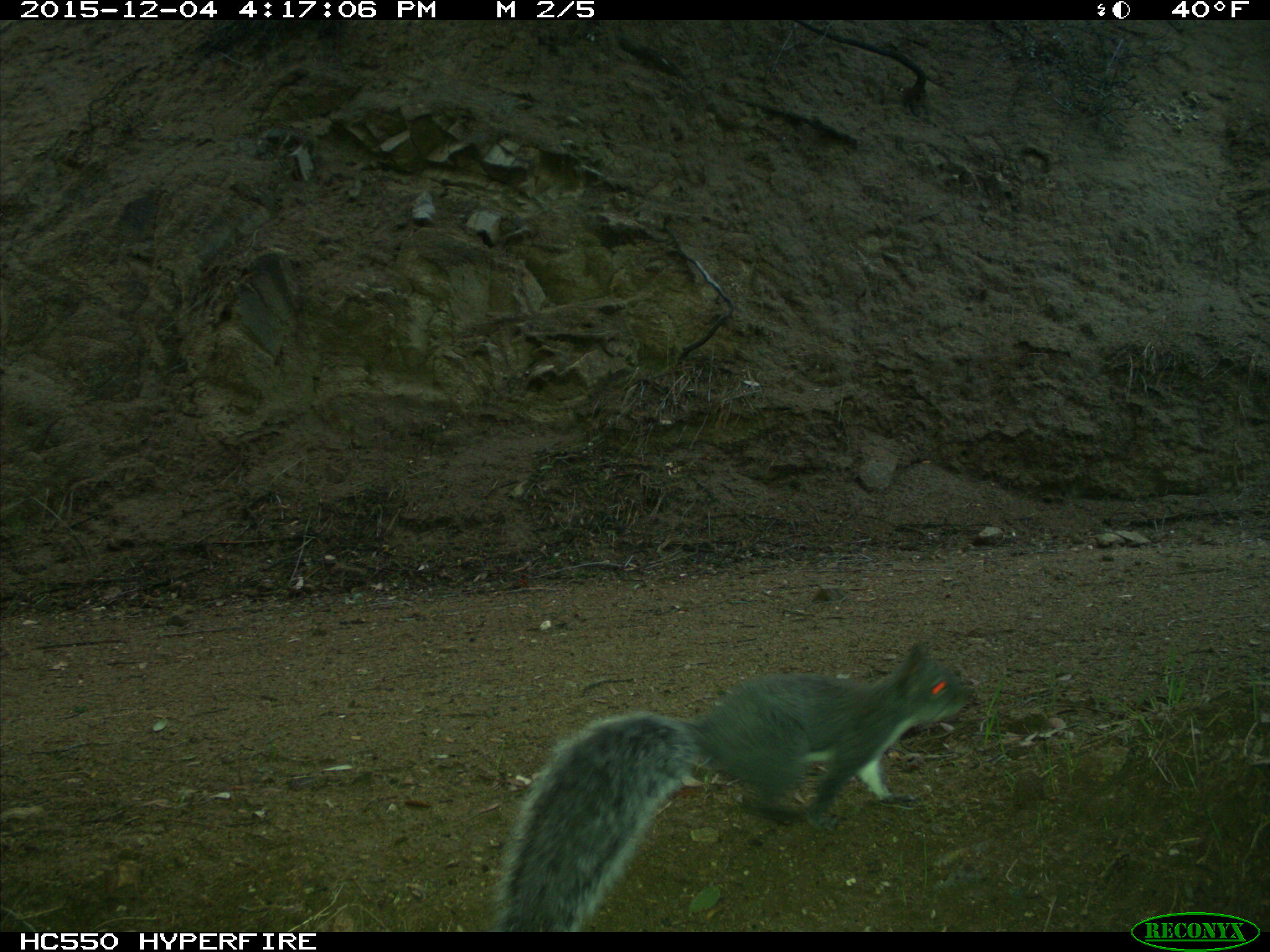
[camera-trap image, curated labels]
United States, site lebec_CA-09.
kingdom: Animalia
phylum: Chordata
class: Mammalia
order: Rodentia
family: Sciuridae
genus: Sciurus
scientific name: Sciurus carolinensis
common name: eastern gray squirrel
Sciurus carolinensis (eastern gray squirrel).